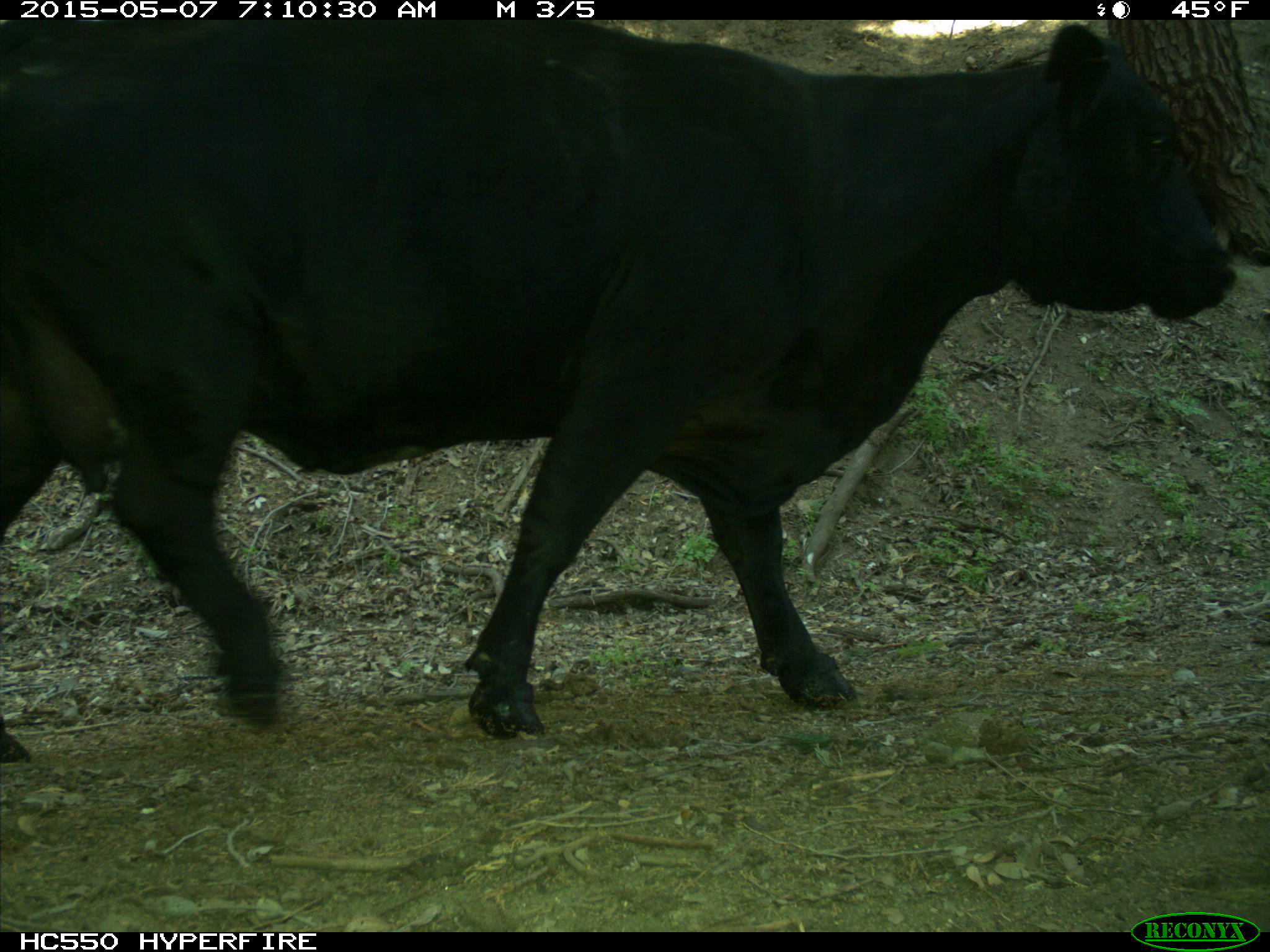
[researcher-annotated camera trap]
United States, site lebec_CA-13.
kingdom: Animalia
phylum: Chordata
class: Mammalia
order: Artiodactyla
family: Bovidae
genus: Bos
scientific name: Bos taurus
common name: domestic cow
Bos taurus (domestic cow).